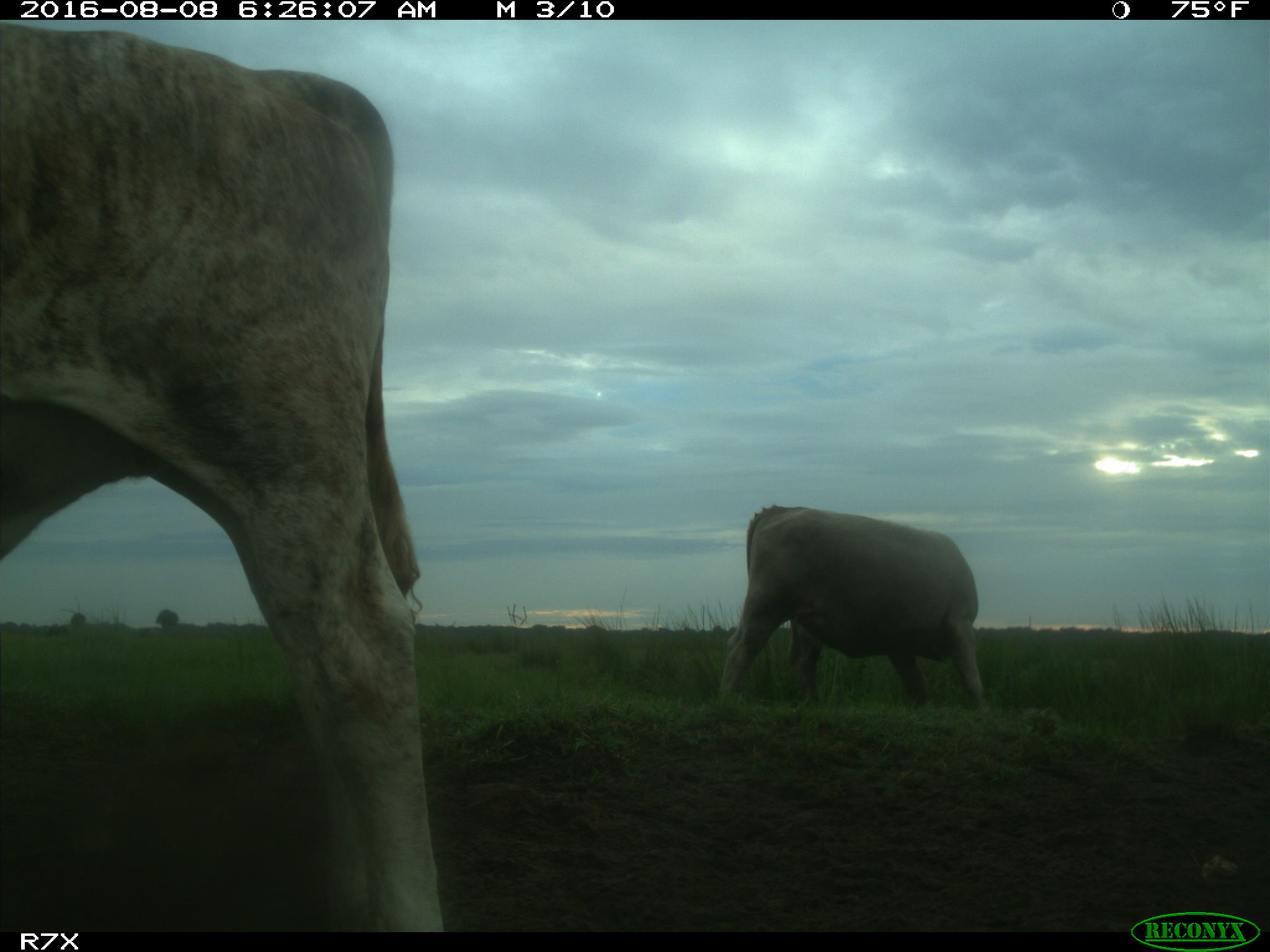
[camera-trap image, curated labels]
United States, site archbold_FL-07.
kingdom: Animalia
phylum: Chordata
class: Mammalia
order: Artiodactyla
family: Bovidae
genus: Bos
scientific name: Bos taurus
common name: domestic cow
Bos taurus (domestic cow).